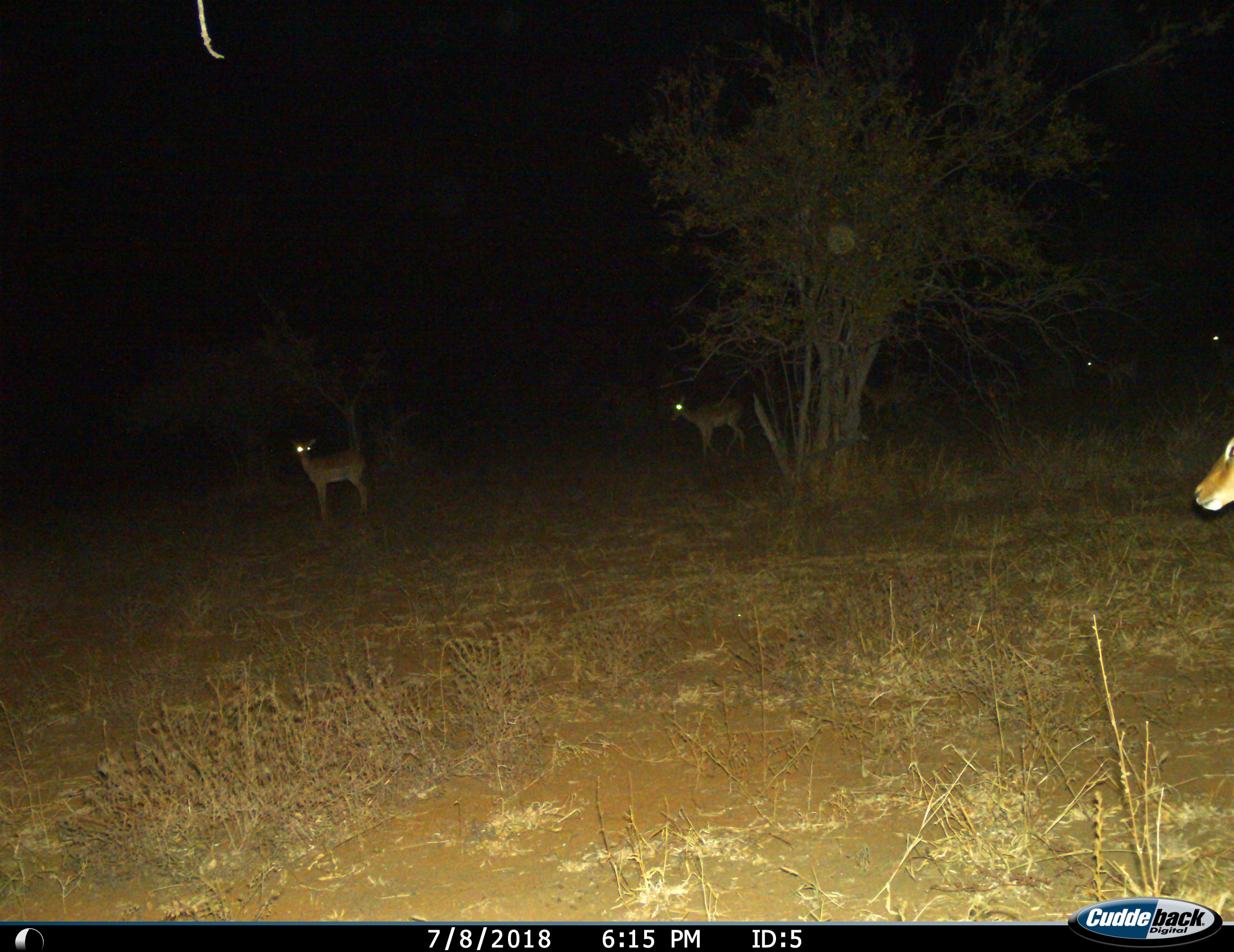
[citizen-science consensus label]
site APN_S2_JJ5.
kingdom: Animalia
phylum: Chordata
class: Mammalia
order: Artiodactyla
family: Bovidae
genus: Aepyceros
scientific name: Aepyceros melampus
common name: impala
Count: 6.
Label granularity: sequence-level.